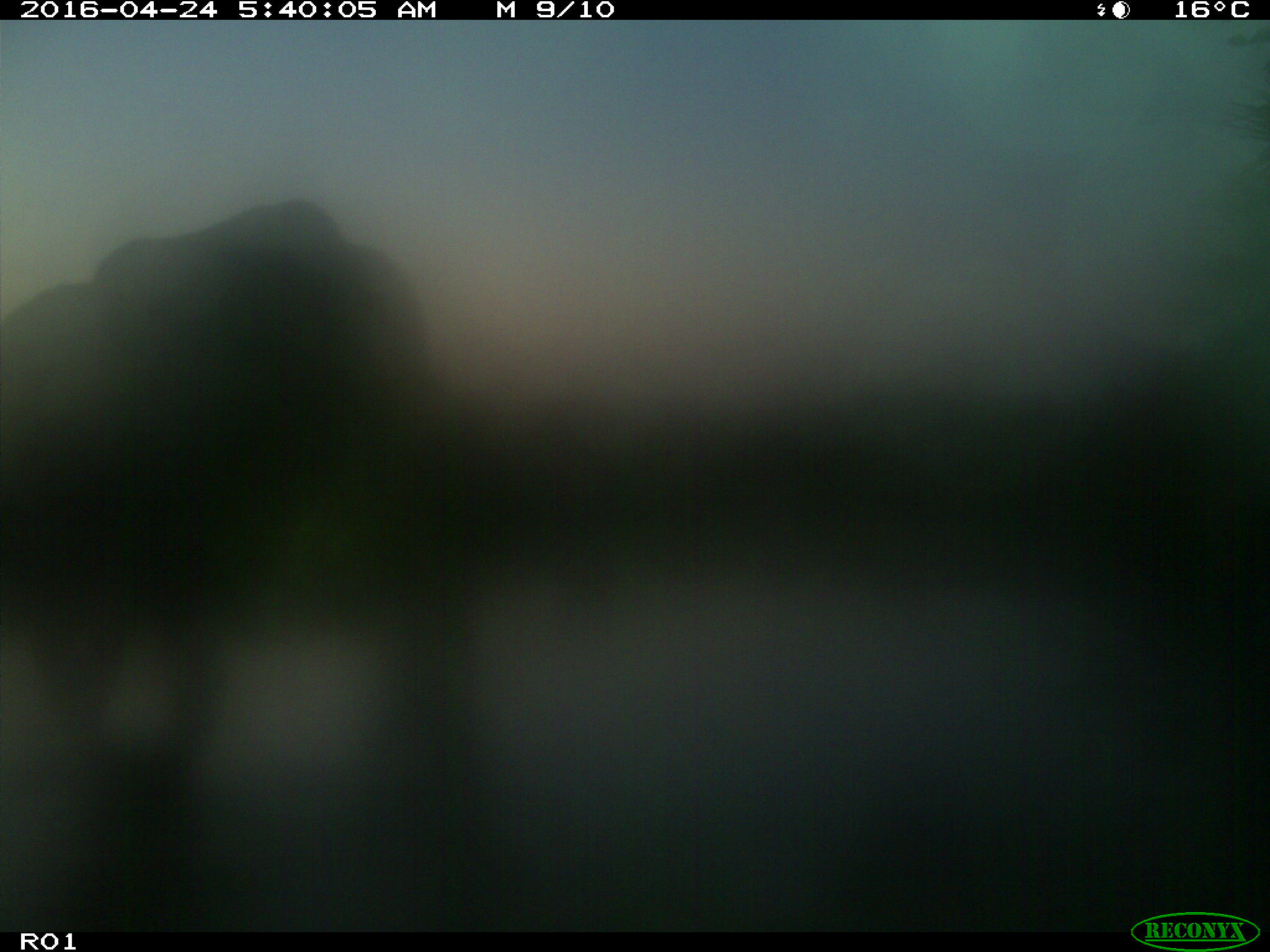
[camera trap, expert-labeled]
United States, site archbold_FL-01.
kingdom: Animalia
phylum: Chordata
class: Mammalia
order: Artiodactyla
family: Bovidae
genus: Bos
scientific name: Bos taurus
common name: domestic cow